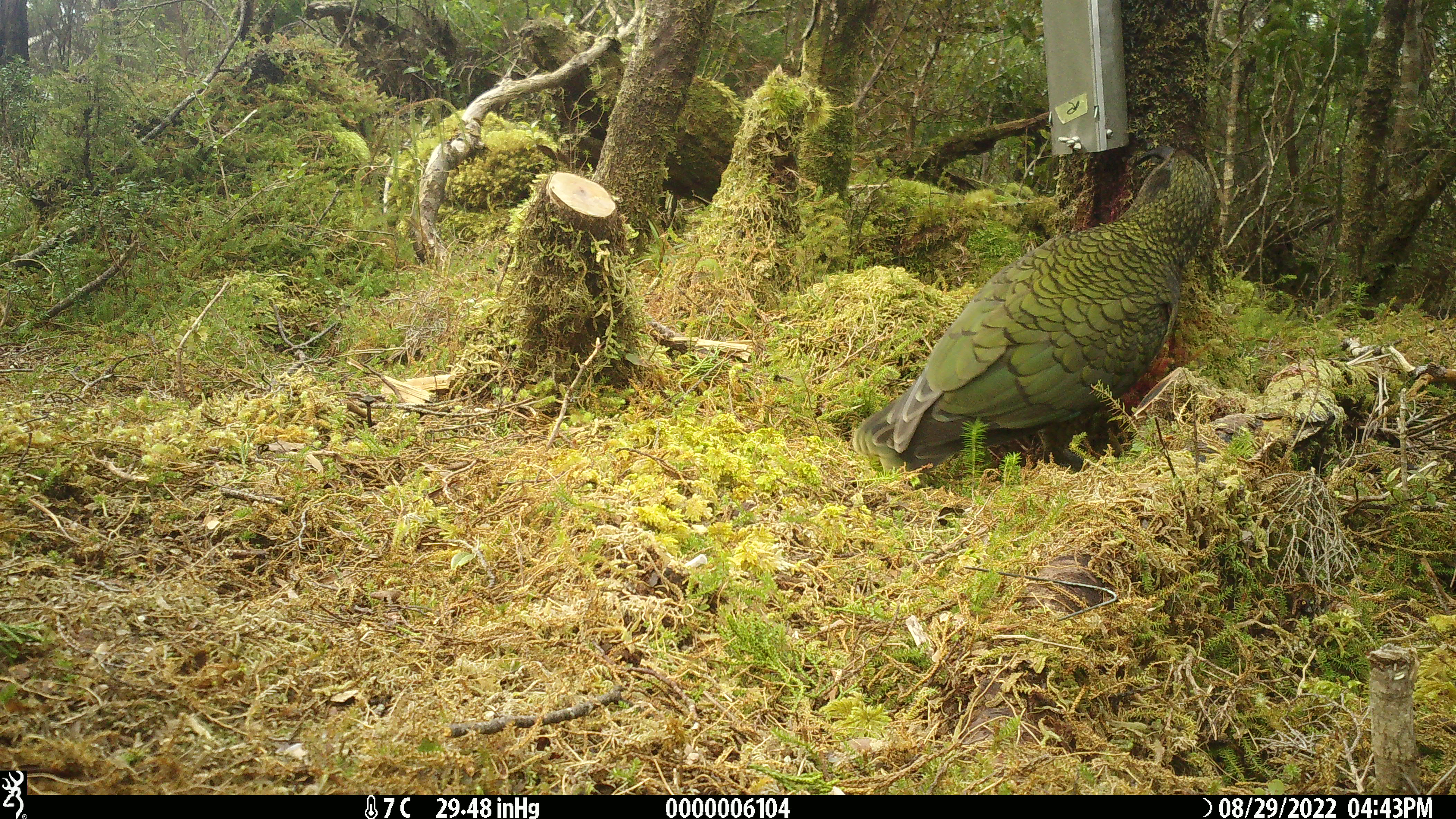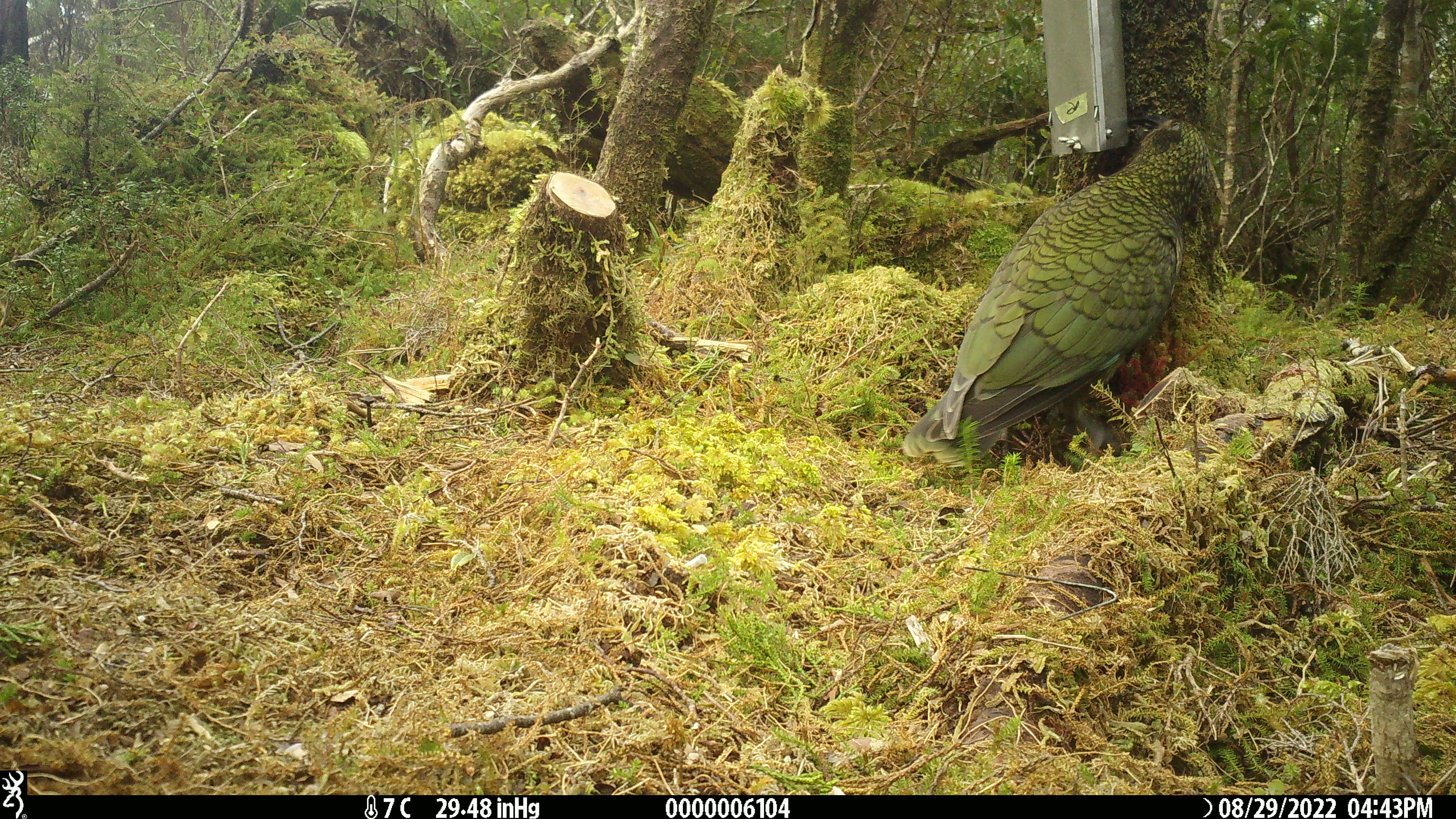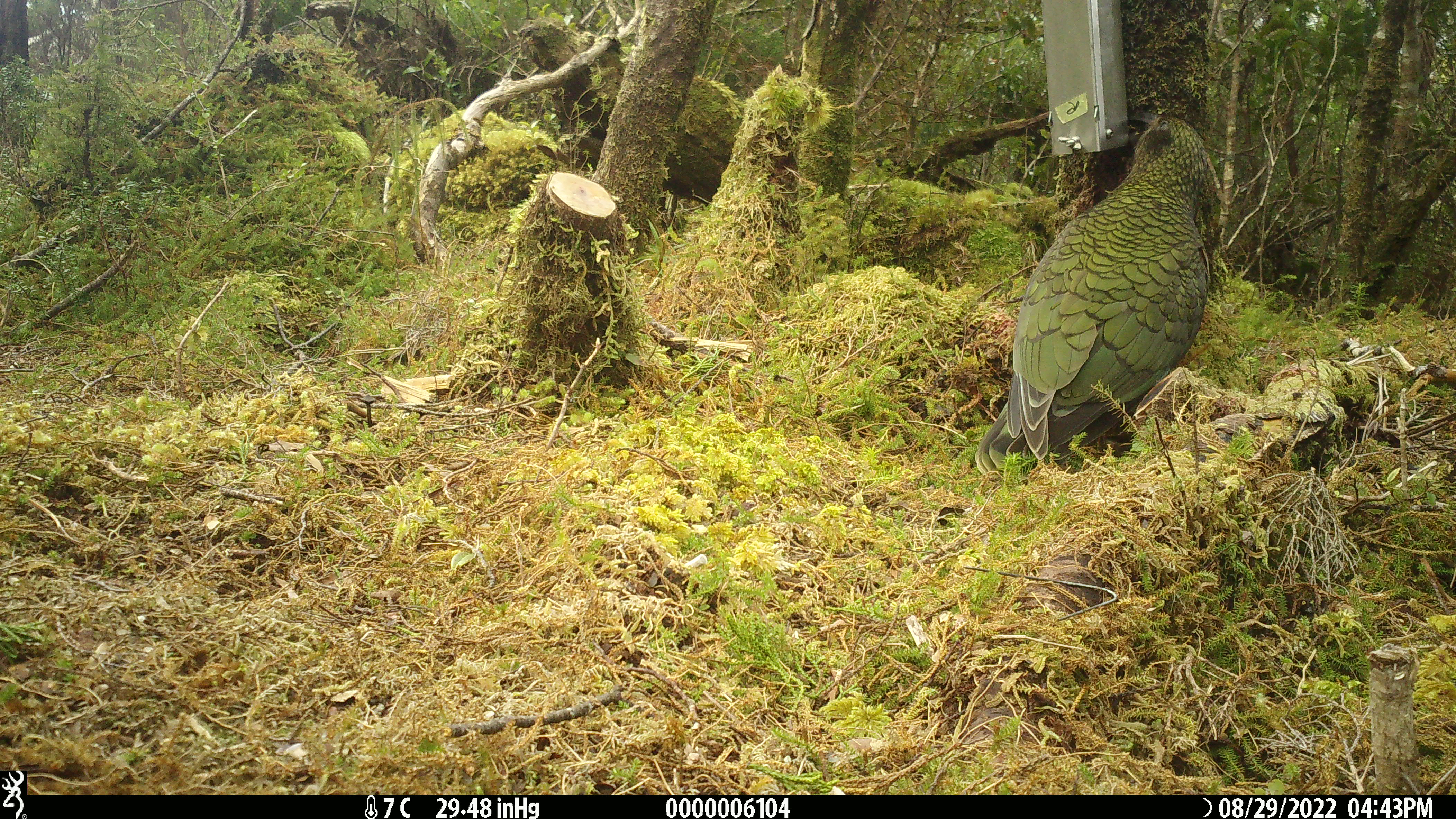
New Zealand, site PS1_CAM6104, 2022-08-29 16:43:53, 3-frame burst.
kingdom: Animalia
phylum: Chordata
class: Aves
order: Psittaciformes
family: Strigopidae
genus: Nestor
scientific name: Nestor notabilis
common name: kea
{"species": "kea (Nestor notabilis)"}